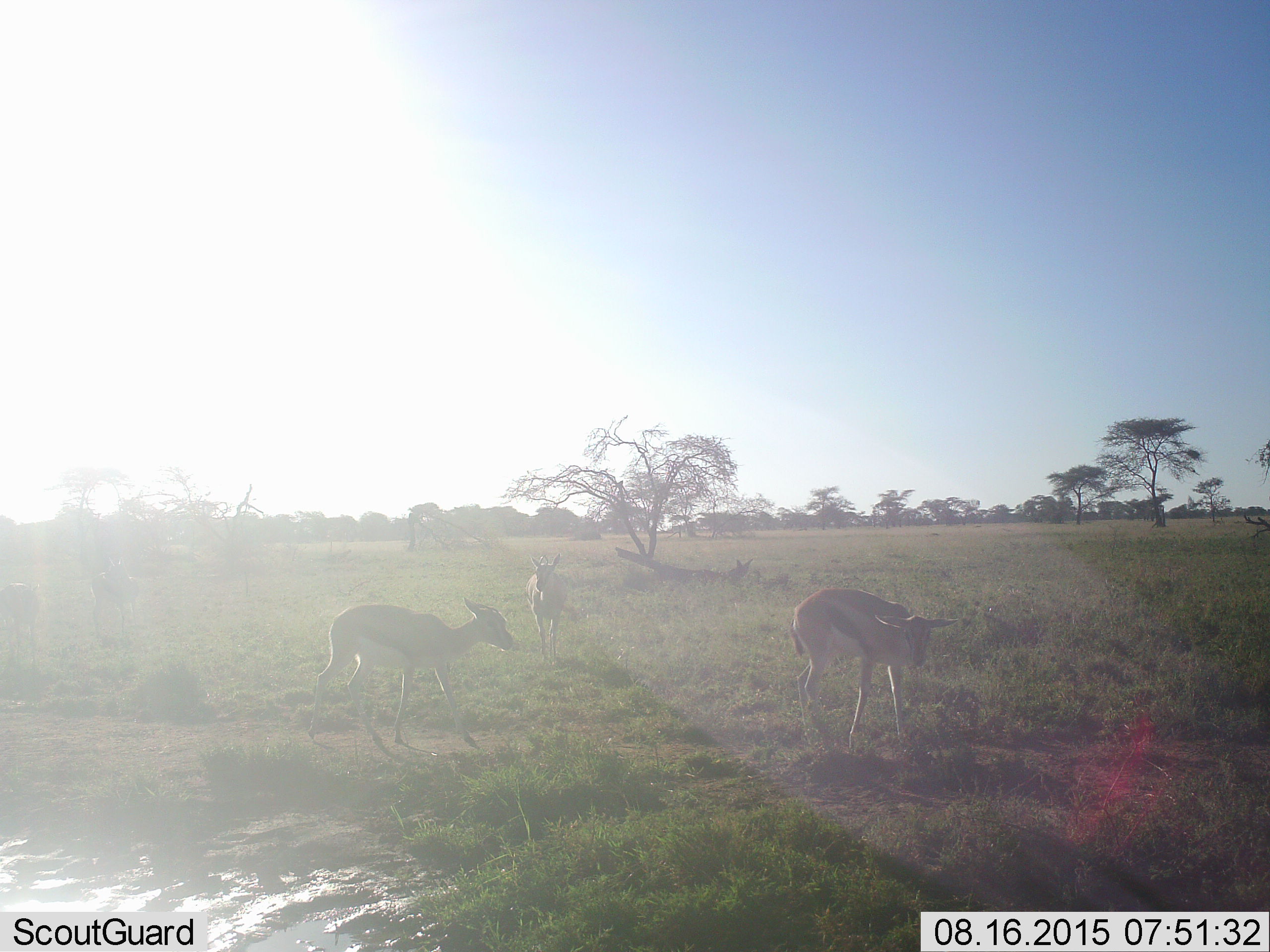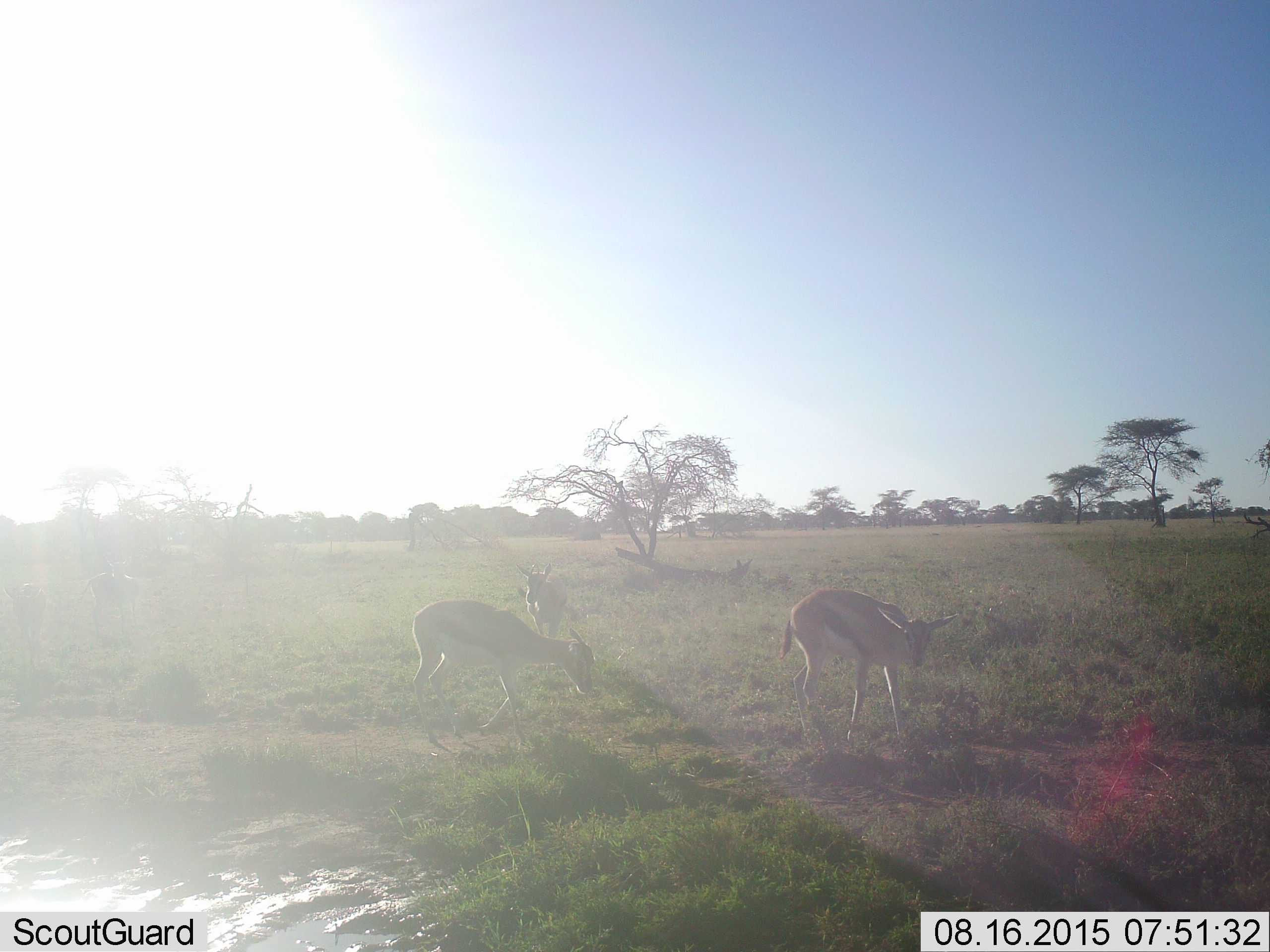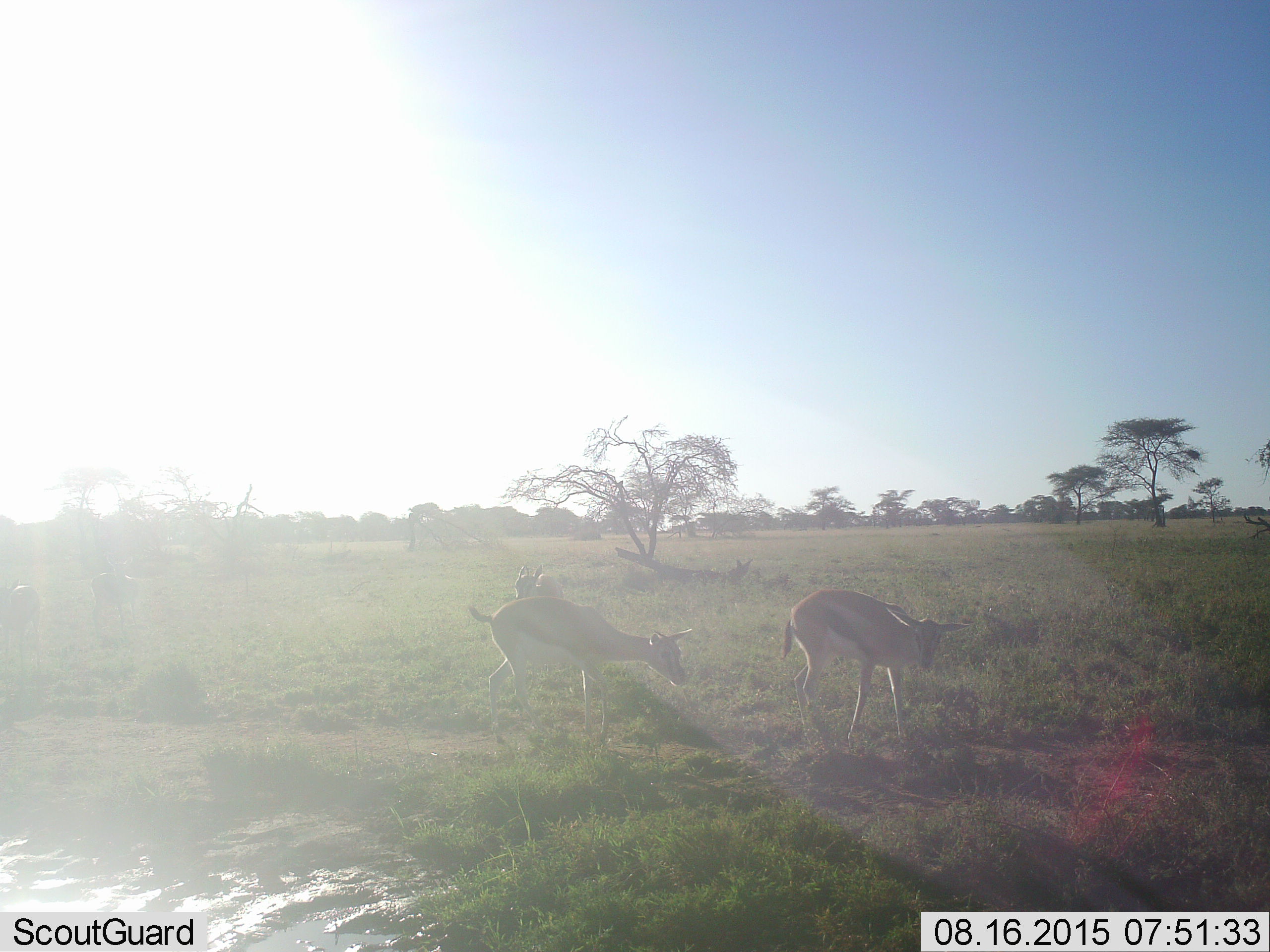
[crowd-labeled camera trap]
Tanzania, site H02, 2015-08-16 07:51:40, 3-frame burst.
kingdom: Animalia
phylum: Chordata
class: Mammalia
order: Artiodactyla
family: Bovidae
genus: Eudorcas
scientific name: Eudorcas thomsonii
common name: thomson's gazelle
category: gazellethomsons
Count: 5.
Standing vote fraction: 100%.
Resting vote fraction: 14%.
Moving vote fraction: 57%.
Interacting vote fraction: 0%.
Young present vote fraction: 14%.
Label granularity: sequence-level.